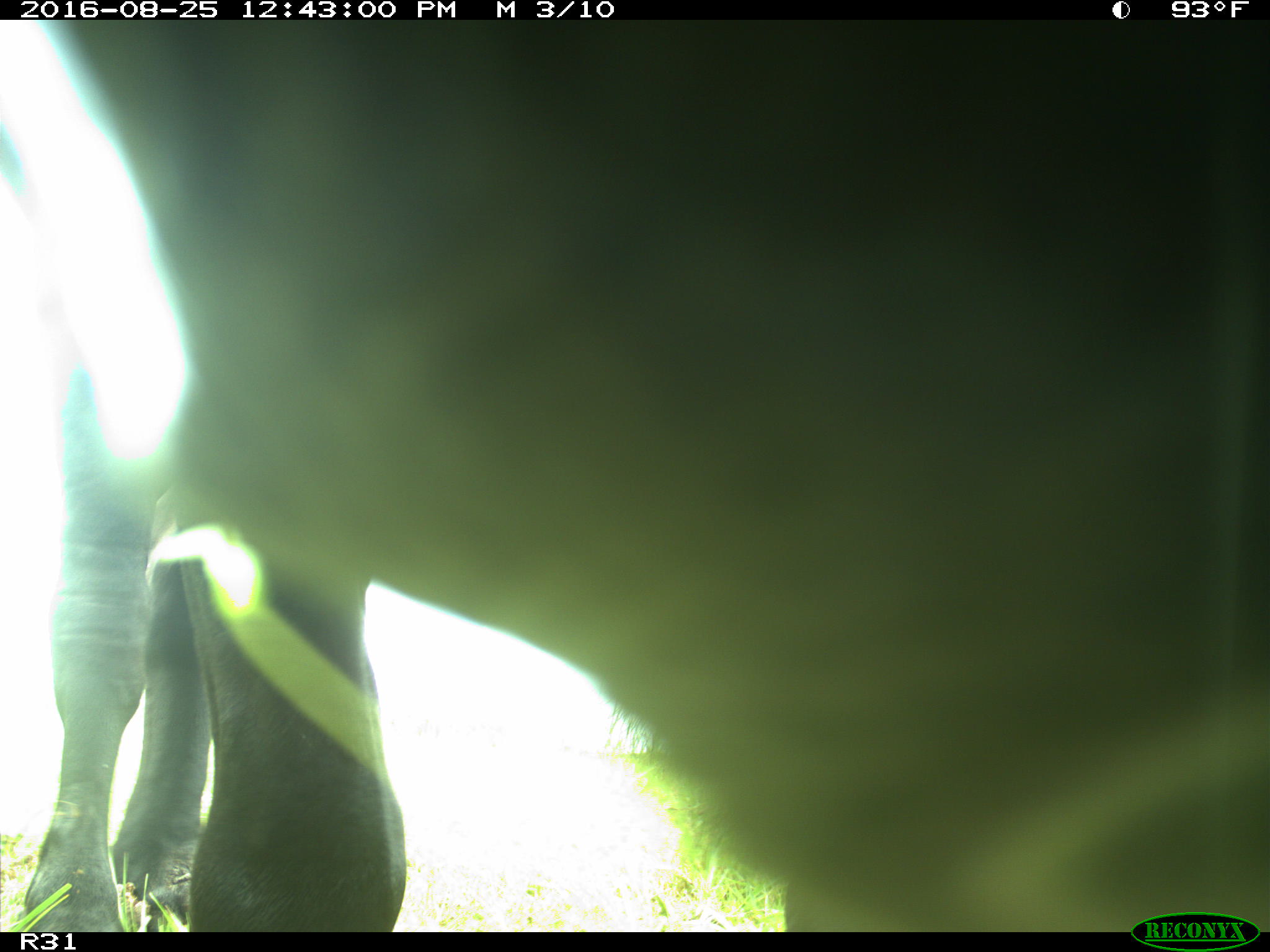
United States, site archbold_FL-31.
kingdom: Animalia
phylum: Chordata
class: Mammalia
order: Artiodactyla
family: Bovidae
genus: Bos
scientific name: Bos taurus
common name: domestic cow